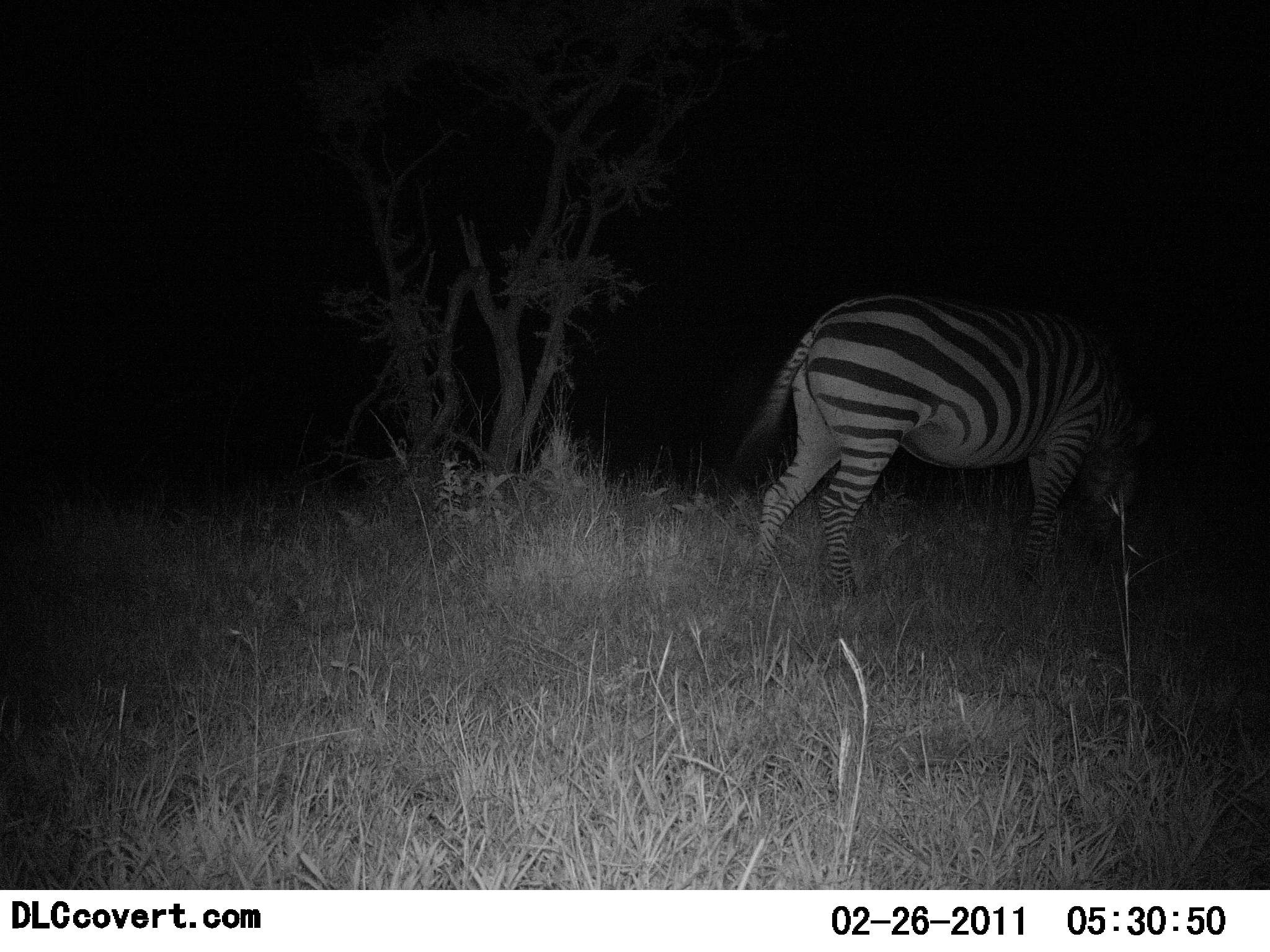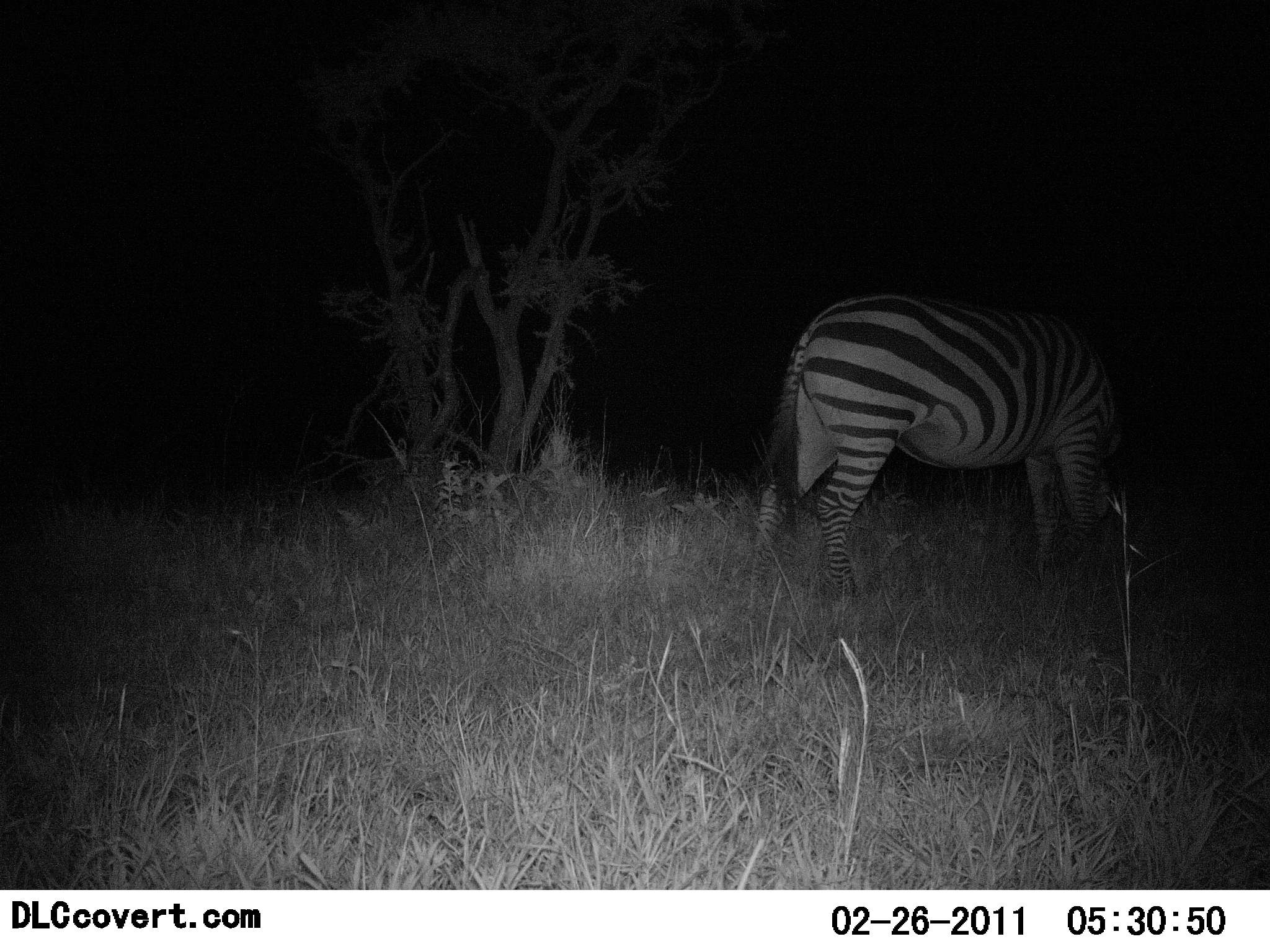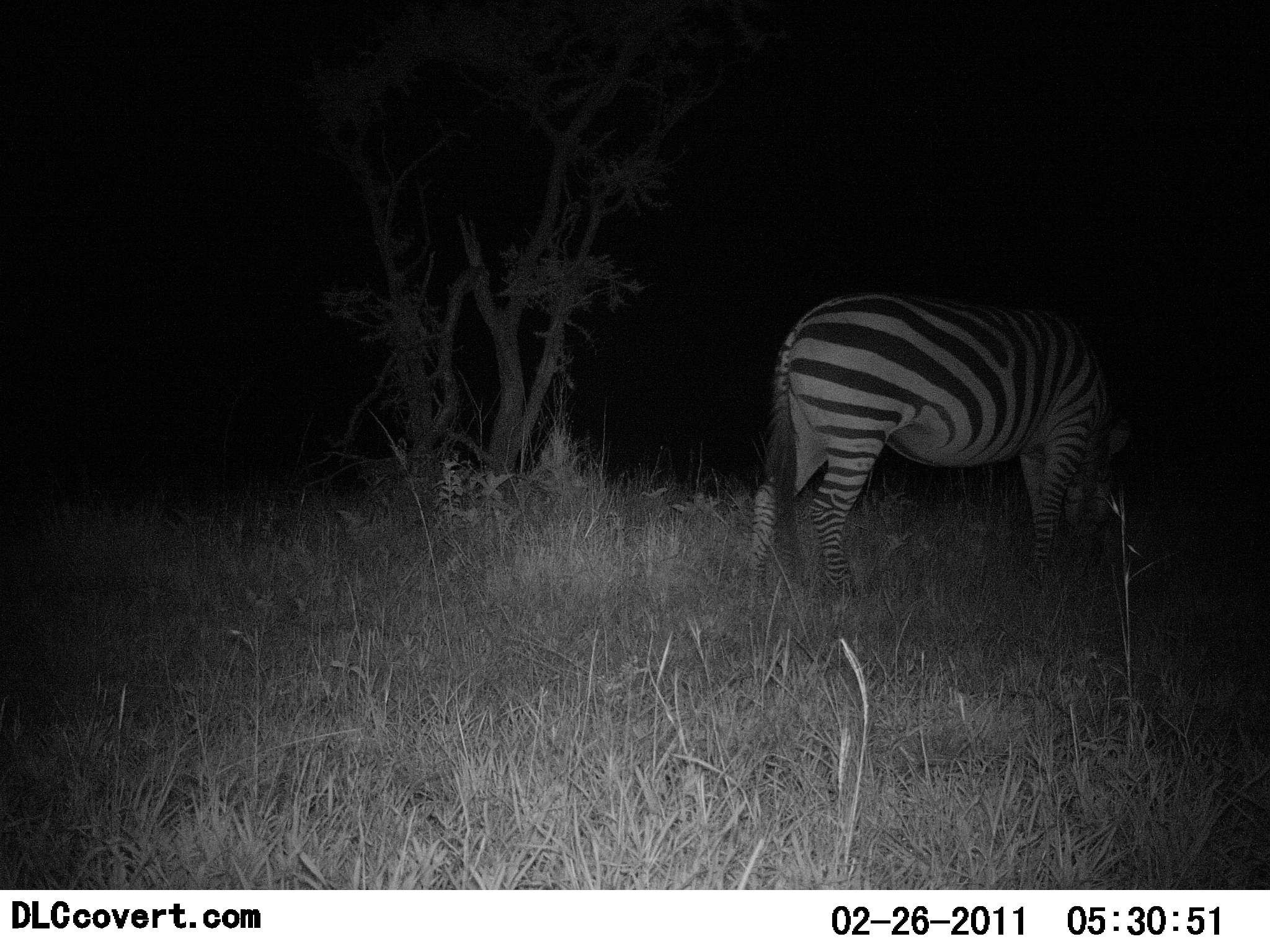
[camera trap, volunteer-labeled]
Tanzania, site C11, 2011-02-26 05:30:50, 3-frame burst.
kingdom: Animalia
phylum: Chordata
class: Mammalia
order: Perissodactyla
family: Equidae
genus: Equus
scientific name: Equus quagga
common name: plains zebra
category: zebra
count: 1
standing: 50%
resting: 0%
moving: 0%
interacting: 0%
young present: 0%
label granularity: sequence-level